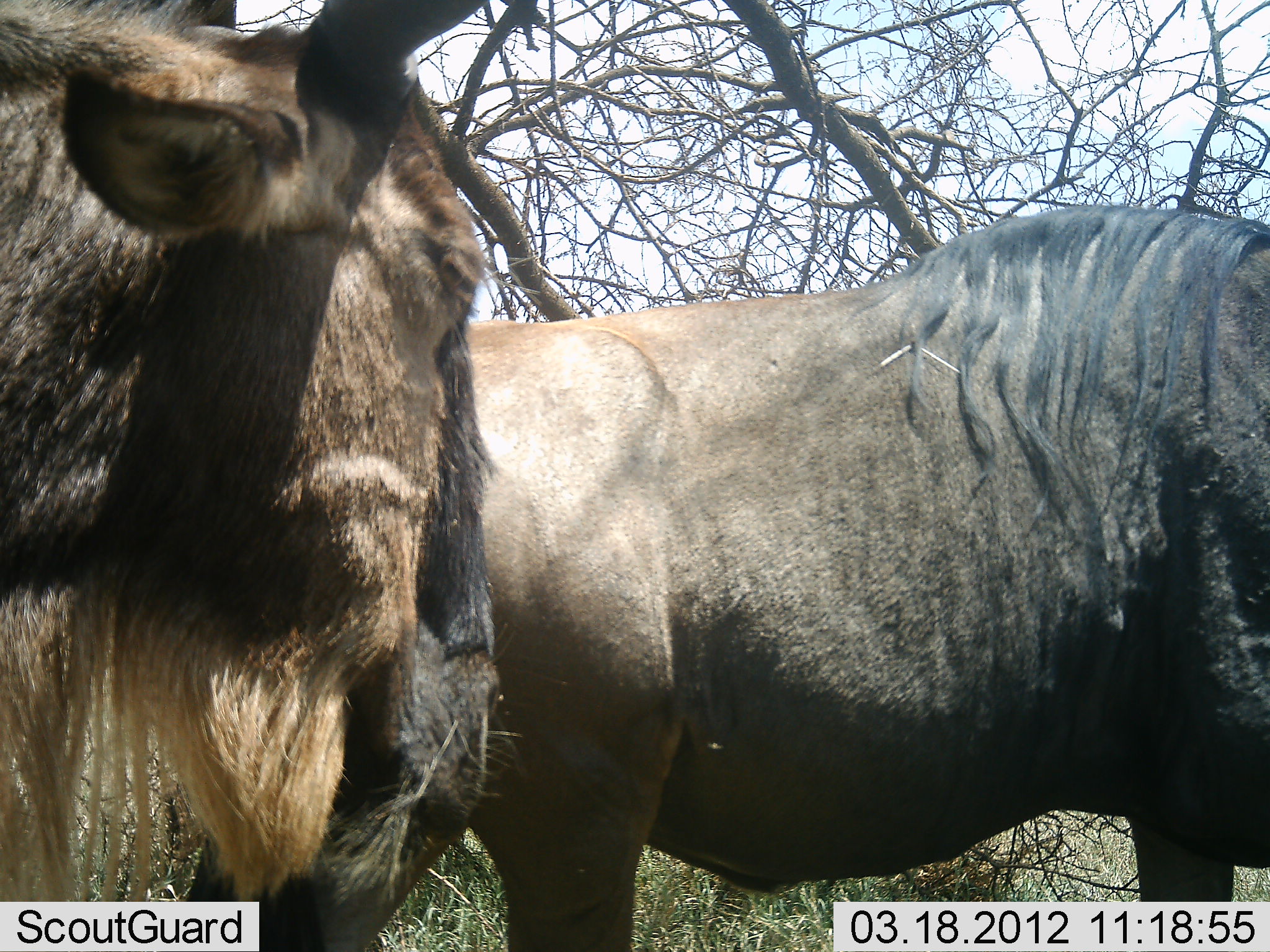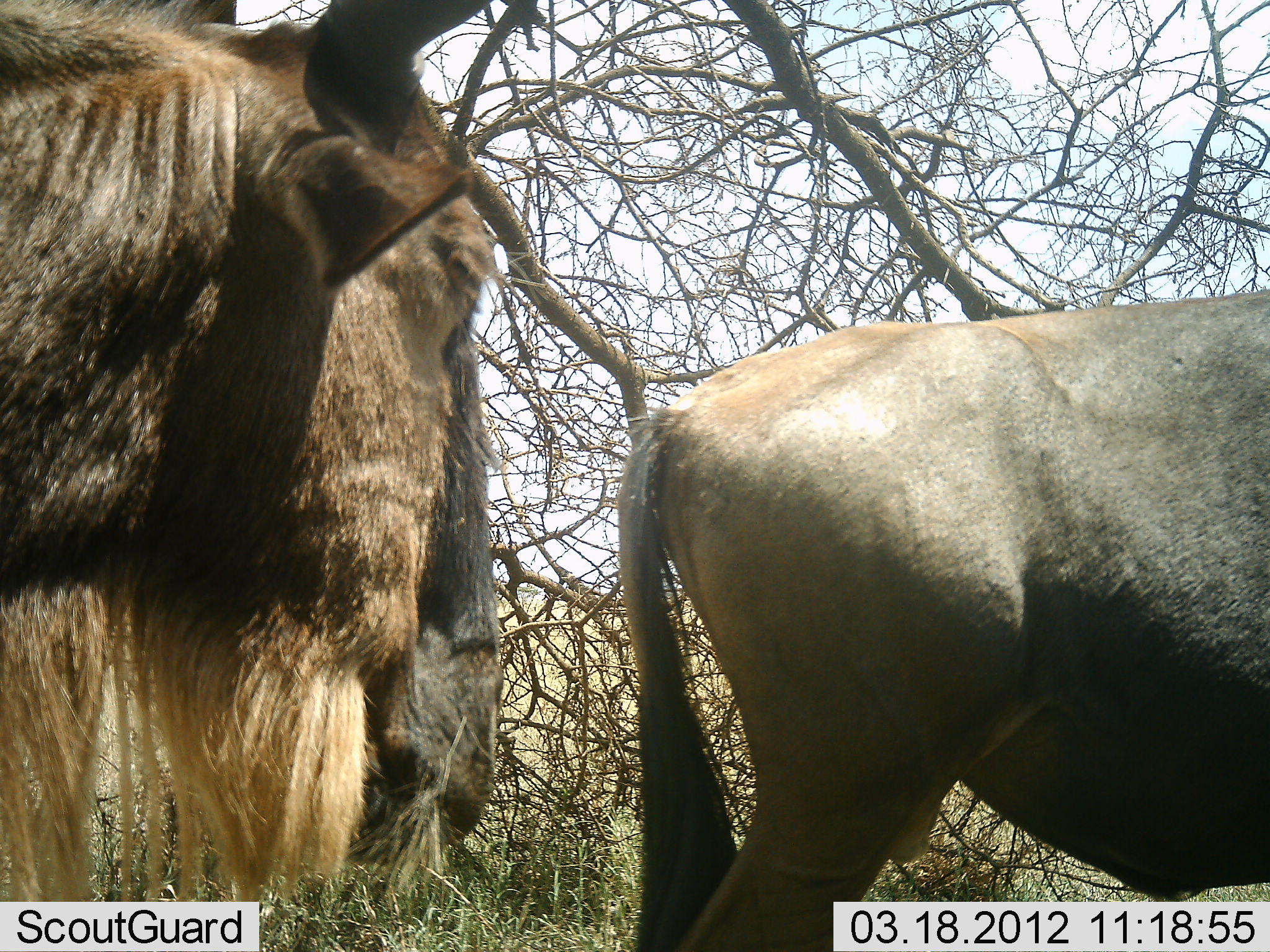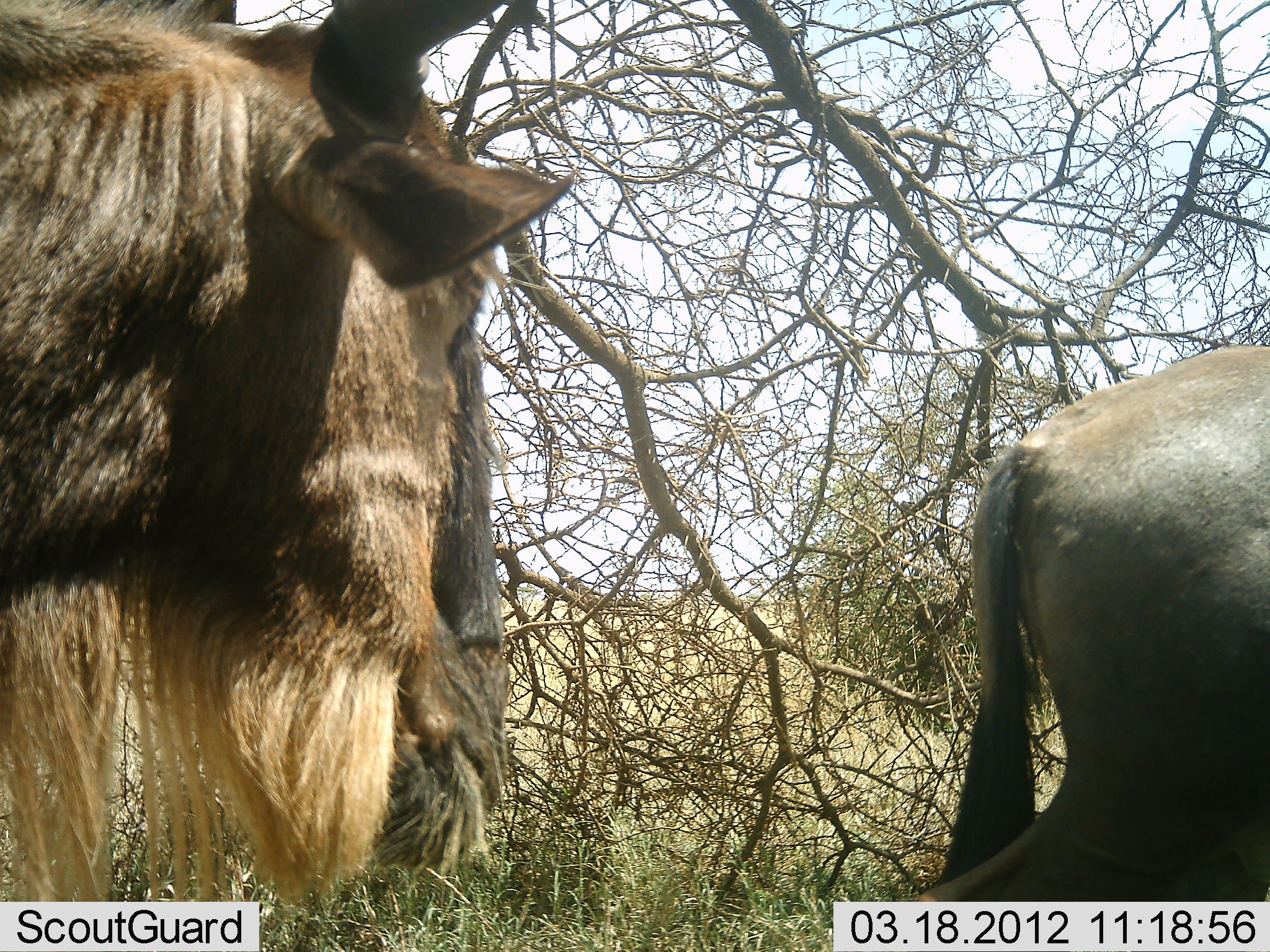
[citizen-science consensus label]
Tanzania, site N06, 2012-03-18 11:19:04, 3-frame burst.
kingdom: Animalia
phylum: Chordata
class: Mammalia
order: Artiodactyla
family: Bovidae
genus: Connochaetes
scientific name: Connochaetes taurinus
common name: blue wildebeest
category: wildebeest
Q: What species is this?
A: Wildebeest (blue wildebeest) (Connochaetes taurinus).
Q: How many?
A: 2.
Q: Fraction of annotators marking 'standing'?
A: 93%.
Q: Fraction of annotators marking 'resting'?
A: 0%.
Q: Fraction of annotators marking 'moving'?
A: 93%.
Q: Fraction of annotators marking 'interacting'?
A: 0%.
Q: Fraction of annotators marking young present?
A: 0%.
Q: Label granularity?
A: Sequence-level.